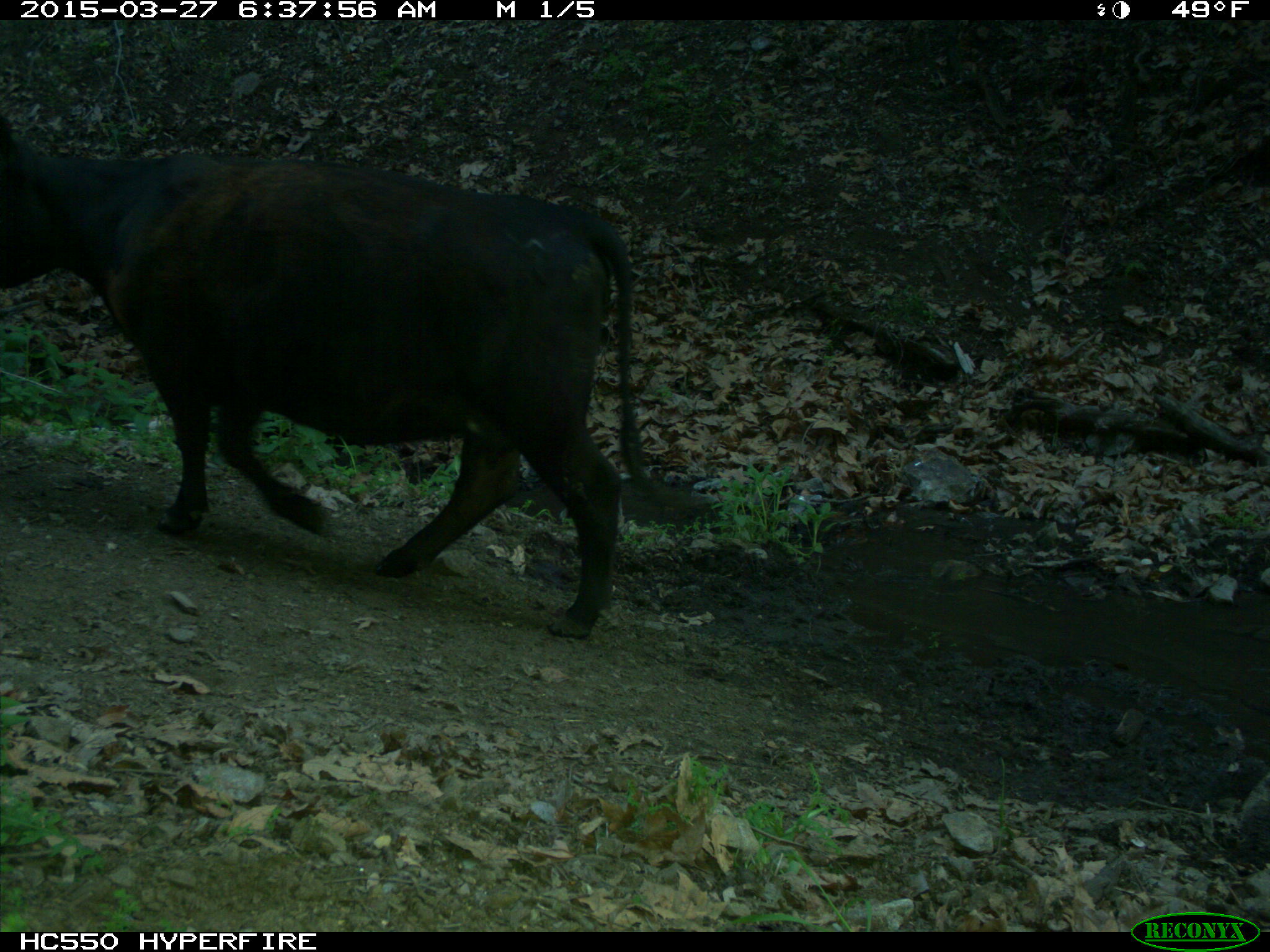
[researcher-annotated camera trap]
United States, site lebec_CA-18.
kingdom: Animalia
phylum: Chordata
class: Mammalia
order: Artiodactyla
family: Bovidae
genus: Bos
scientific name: Bos taurus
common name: domestic cow